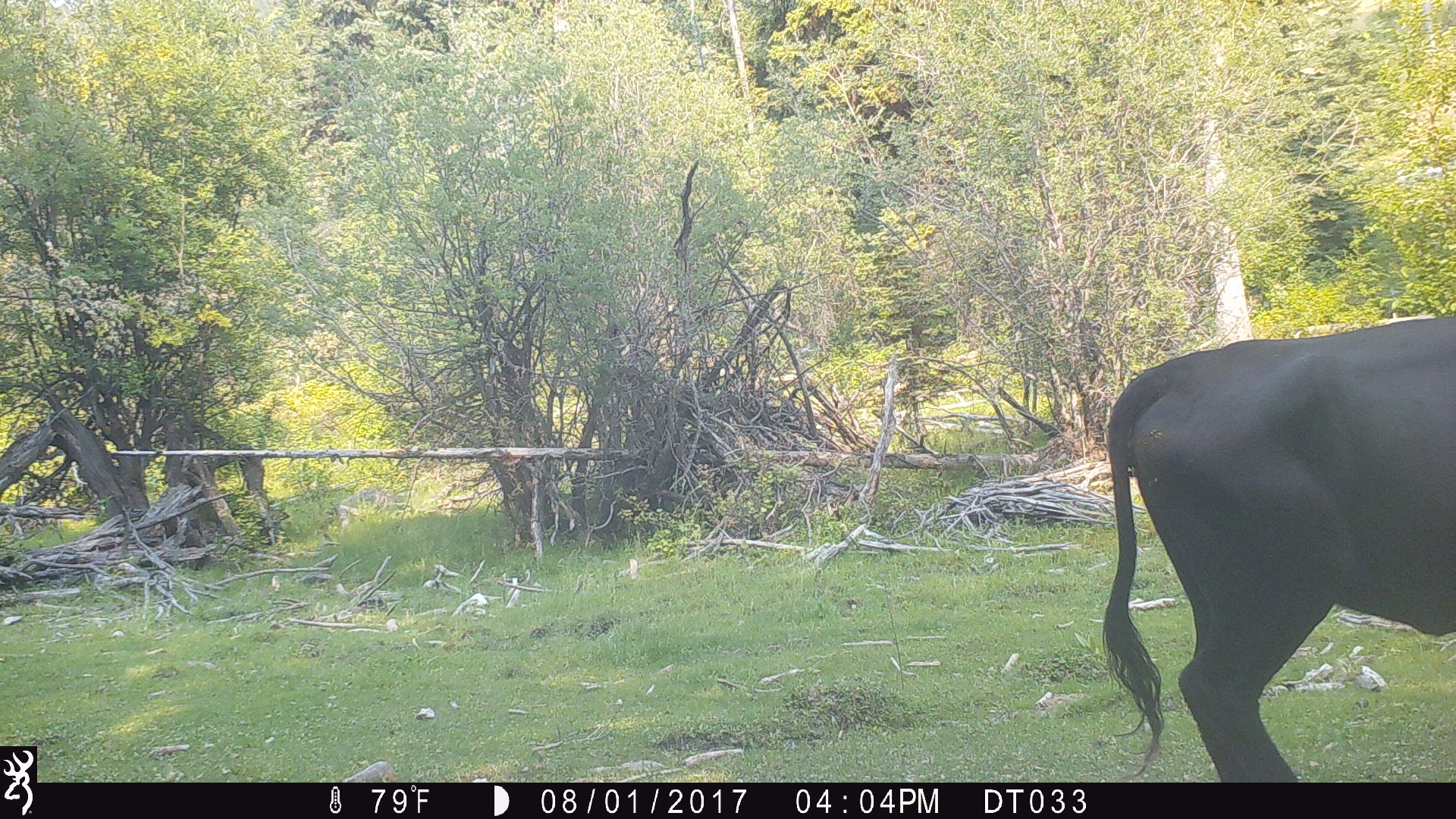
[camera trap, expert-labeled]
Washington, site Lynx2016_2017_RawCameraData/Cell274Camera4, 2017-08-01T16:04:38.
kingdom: Animalia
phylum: Chordata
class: Mammalia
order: Artiodactyla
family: Bovidae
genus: Bos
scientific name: Bos taurus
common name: domestic cattle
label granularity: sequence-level